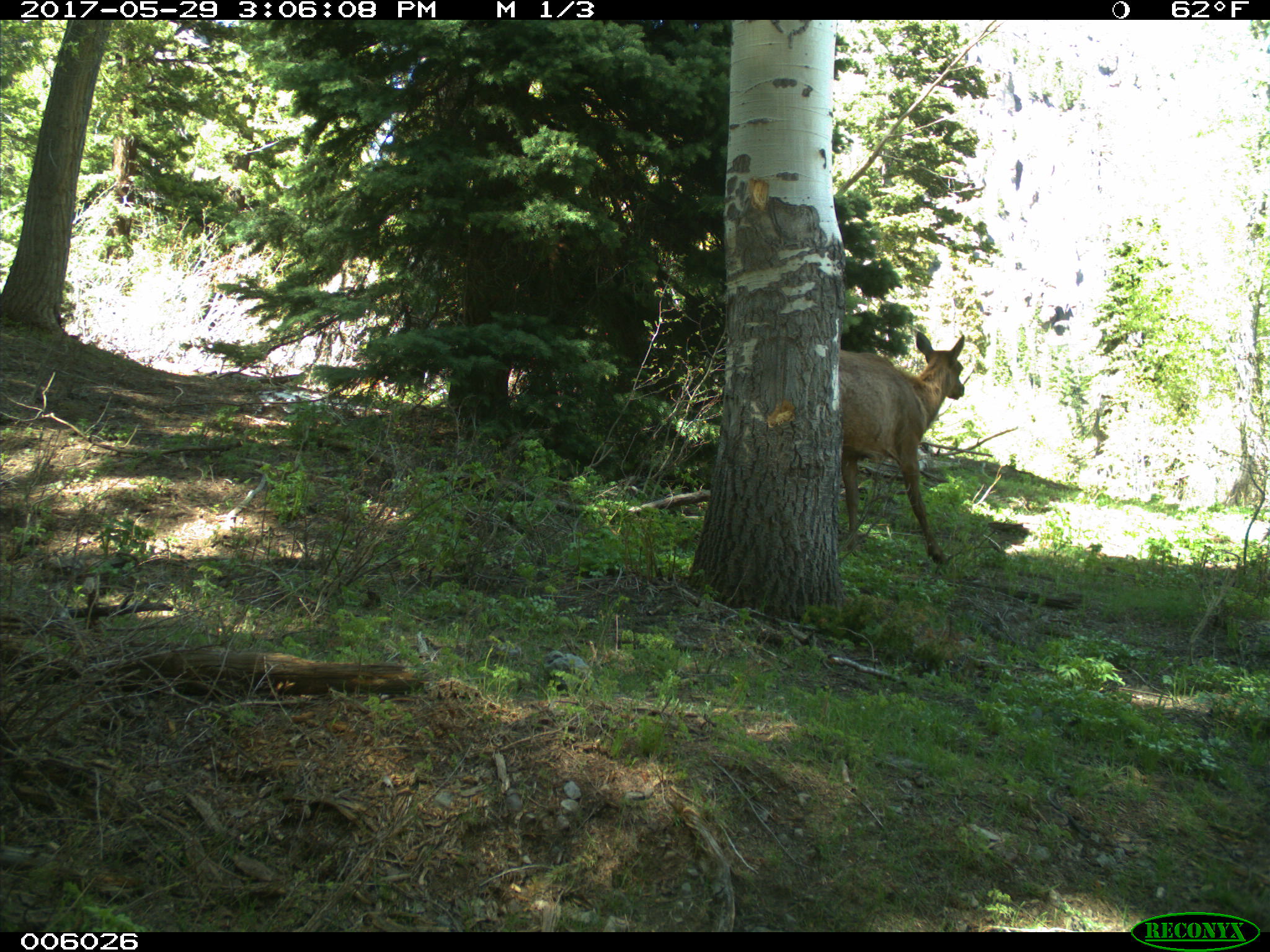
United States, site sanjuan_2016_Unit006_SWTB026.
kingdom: Animalia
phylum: Chordata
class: Mammalia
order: Artiodactyla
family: Cervidae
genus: Cervus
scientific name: Cervus elaphus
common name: red deer